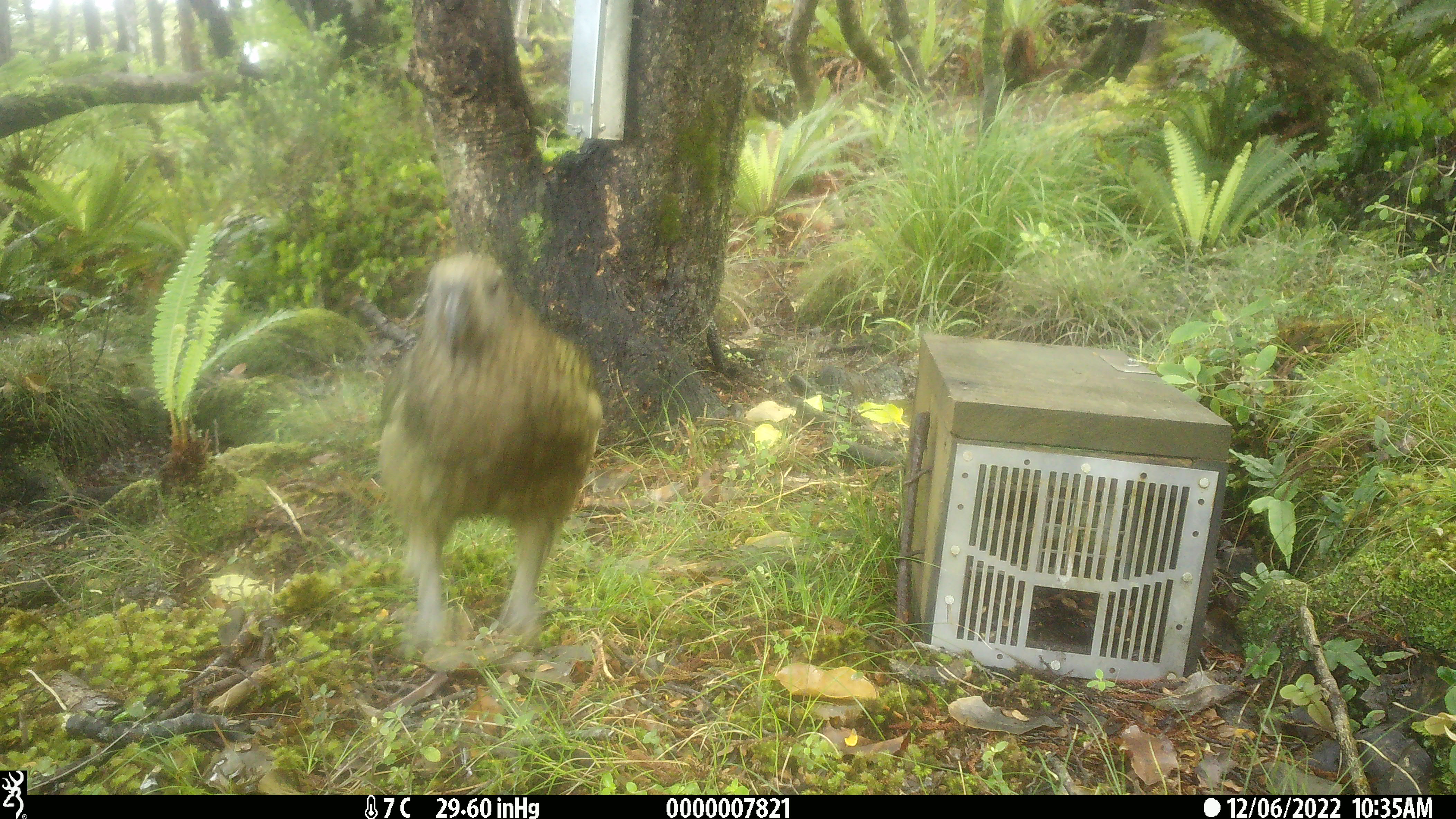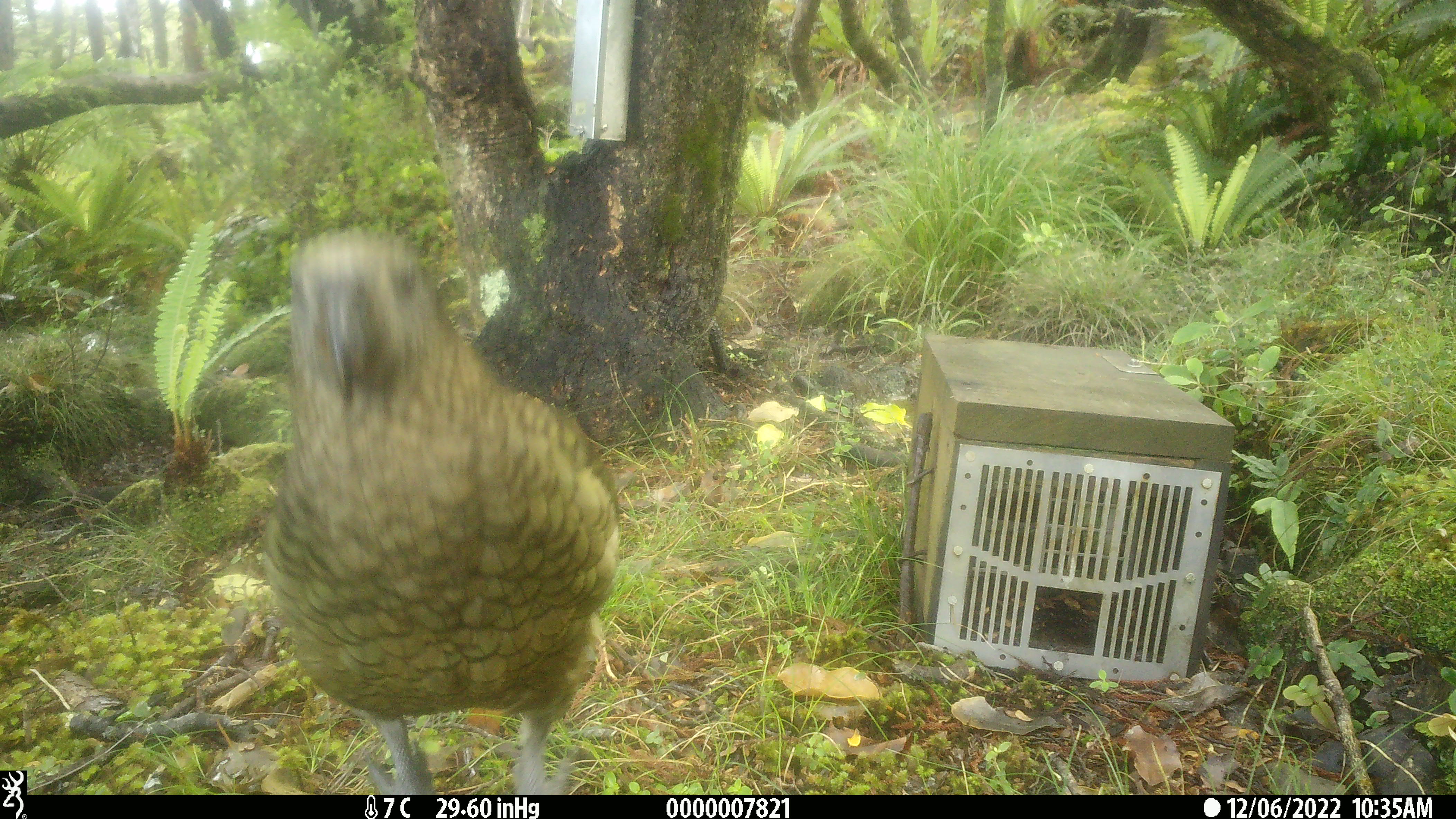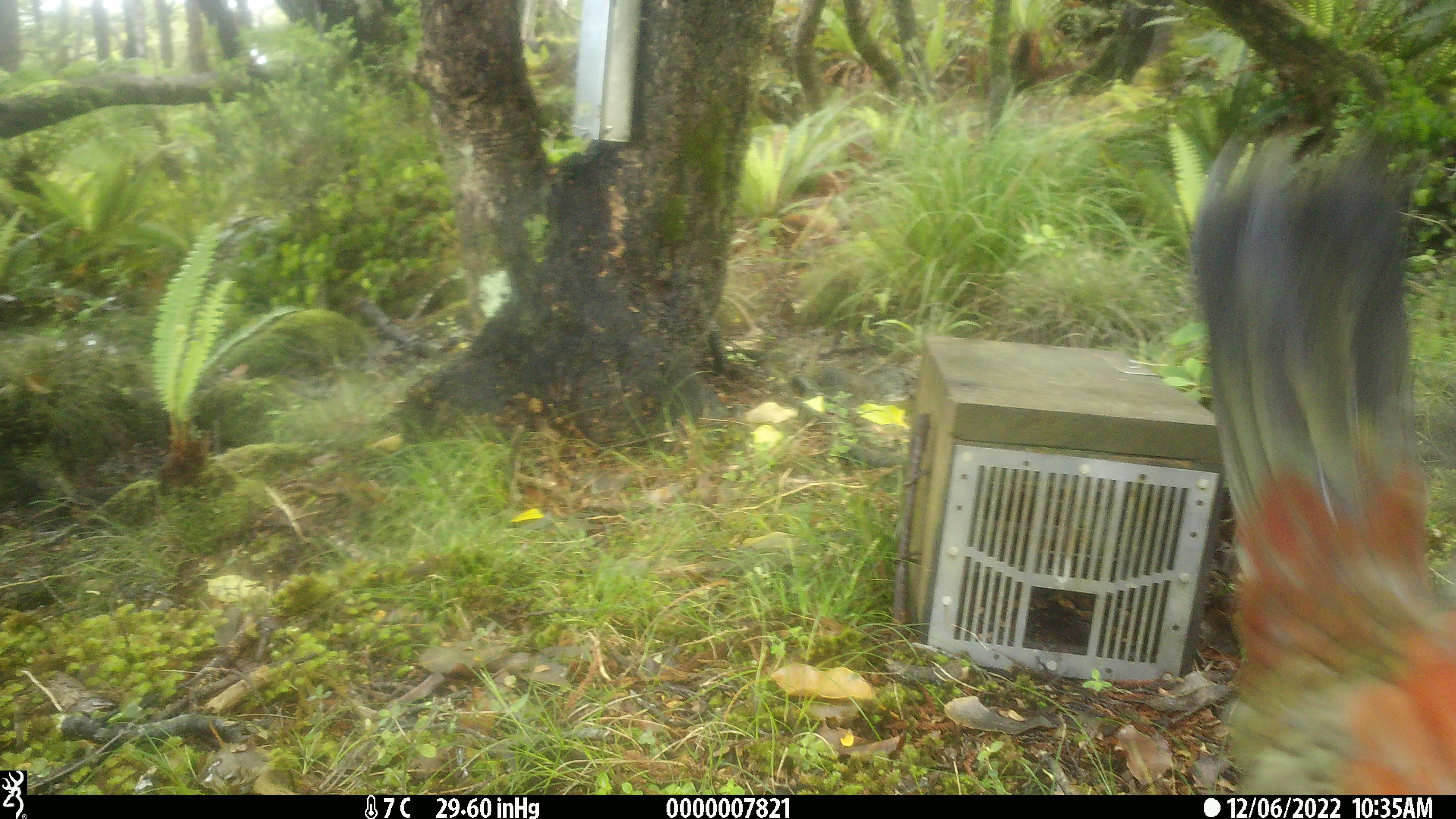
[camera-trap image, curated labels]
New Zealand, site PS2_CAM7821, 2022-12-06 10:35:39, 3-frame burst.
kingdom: Animalia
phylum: Chordata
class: Aves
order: Psittaciformes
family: Strigopidae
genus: Nestor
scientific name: Nestor notabilis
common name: kea